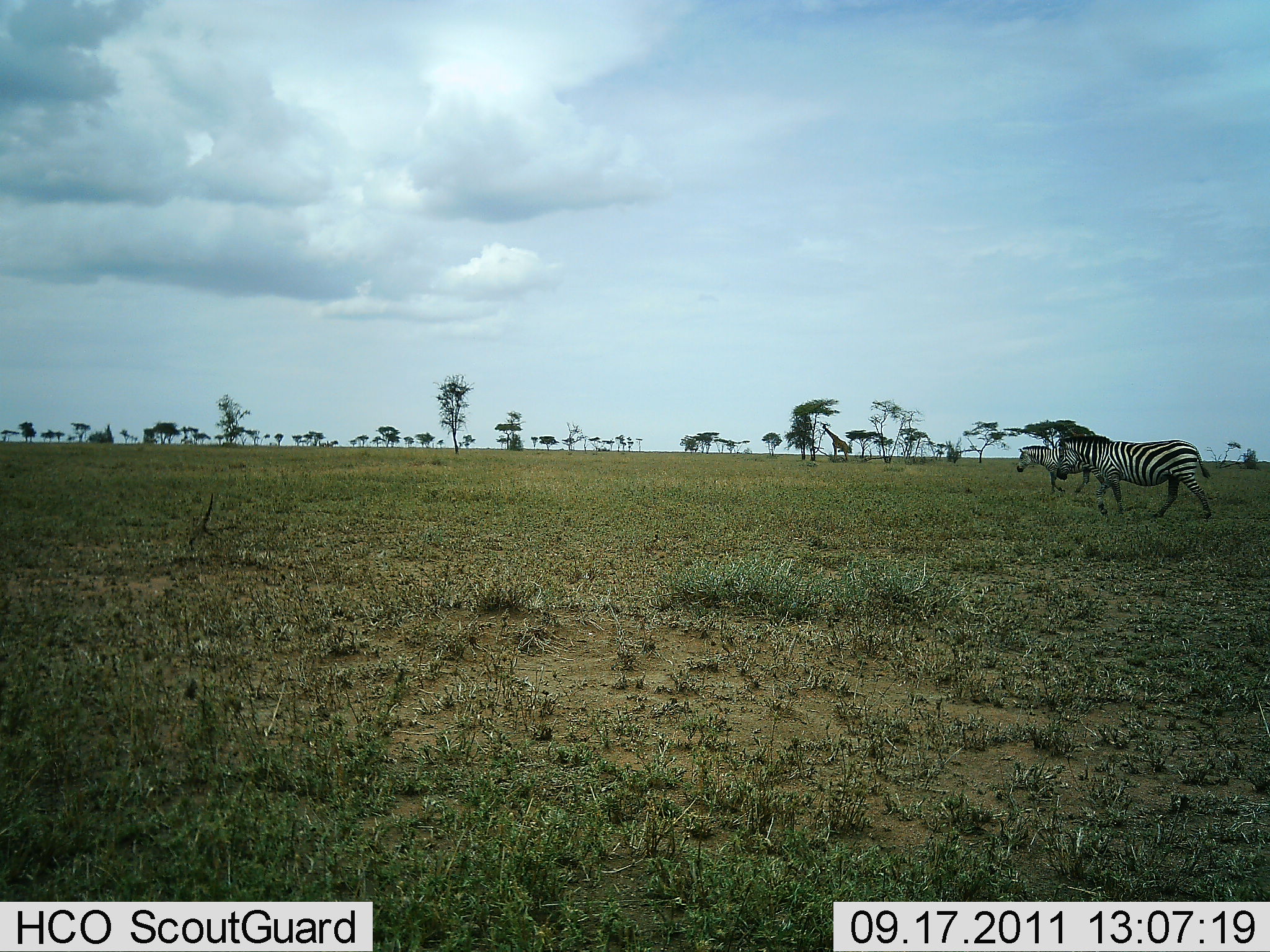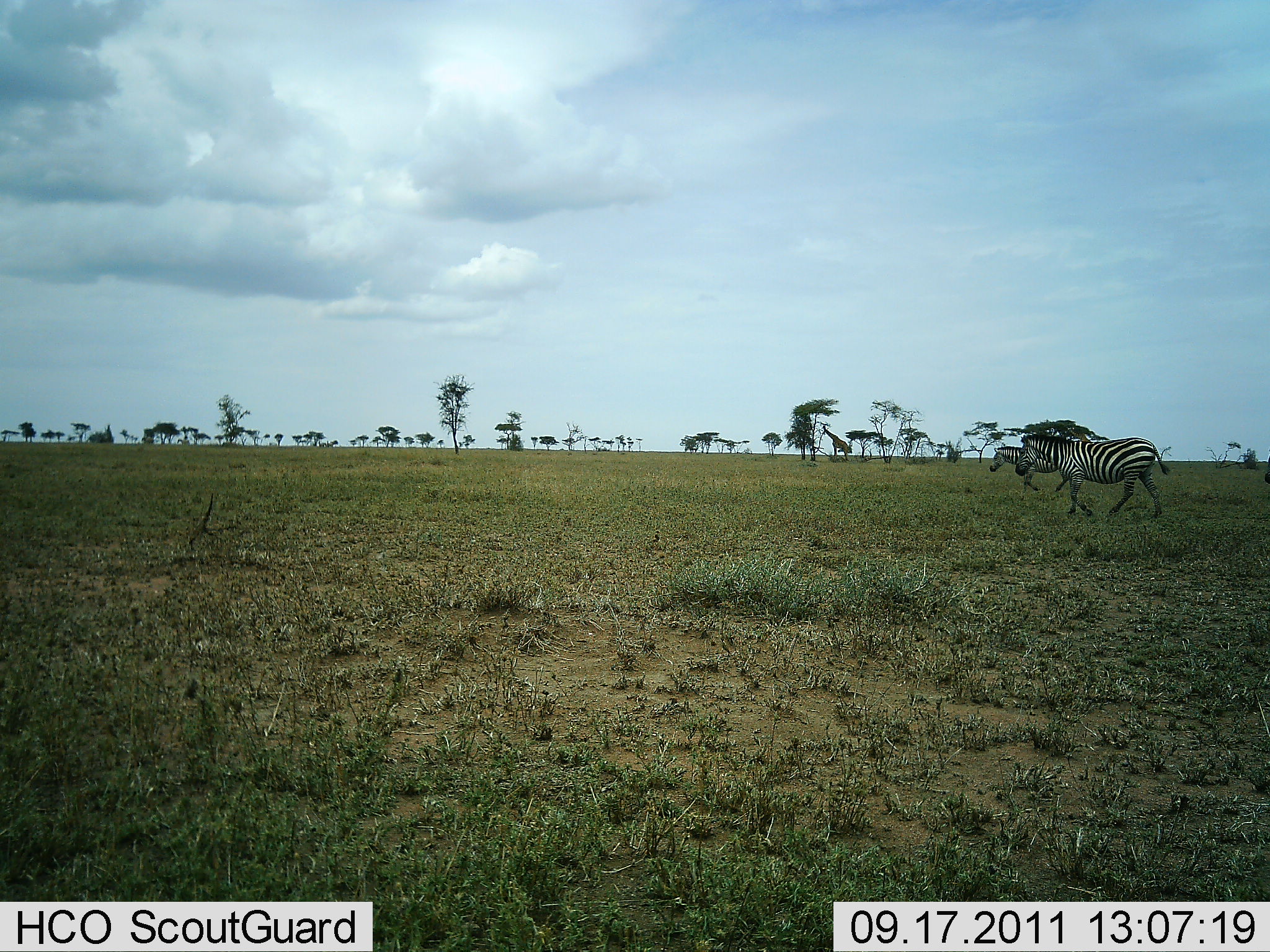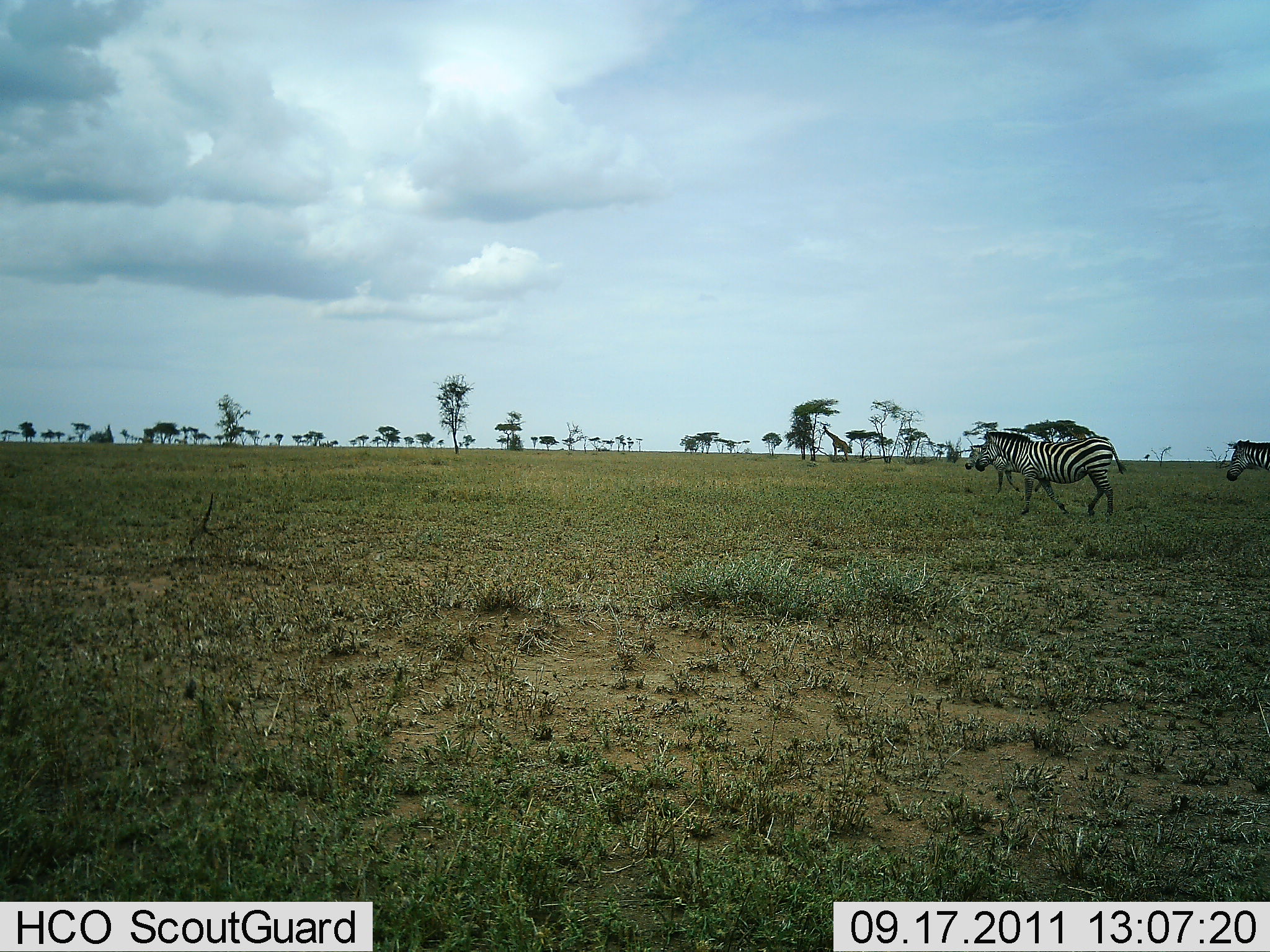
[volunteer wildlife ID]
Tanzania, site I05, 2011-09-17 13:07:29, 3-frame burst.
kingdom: Animalia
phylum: Chordata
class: Mammalia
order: Perissodactyla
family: Equidae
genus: Equus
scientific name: Equus quagga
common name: plains zebra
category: zebra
Zebra (plains zebra) (Equus quagga), count 3. Behavior (volunteer vote fractions): standing 0%, resting 0%, moving 100%, interacting 0%. Young present (vote fraction): 0%. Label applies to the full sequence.